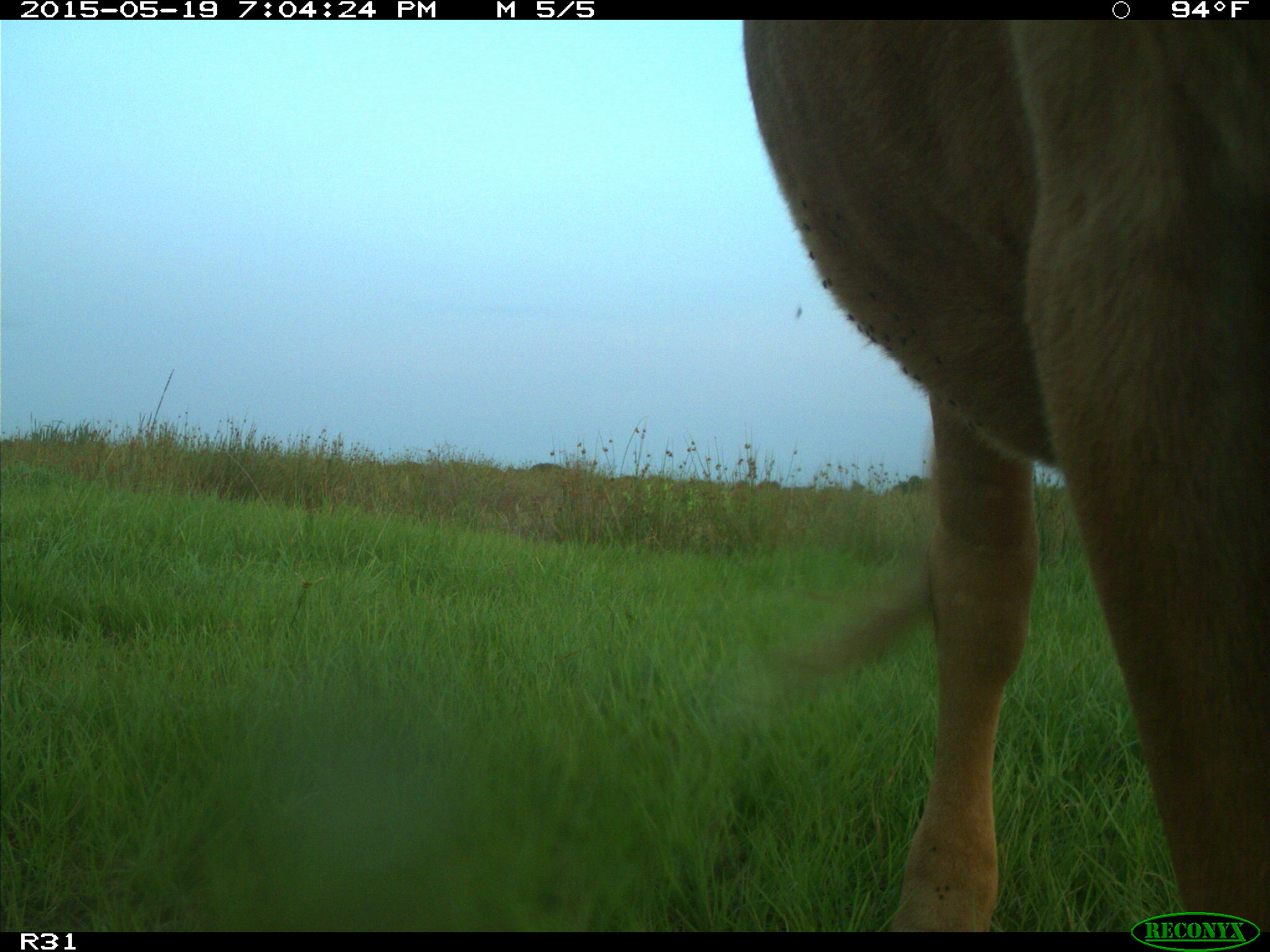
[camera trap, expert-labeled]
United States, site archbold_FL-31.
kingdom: Animalia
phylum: Chordata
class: Mammalia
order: Artiodactyla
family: Bovidae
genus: Bos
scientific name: Bos taurus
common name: domestic cow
Bos taurus (domestic cow).